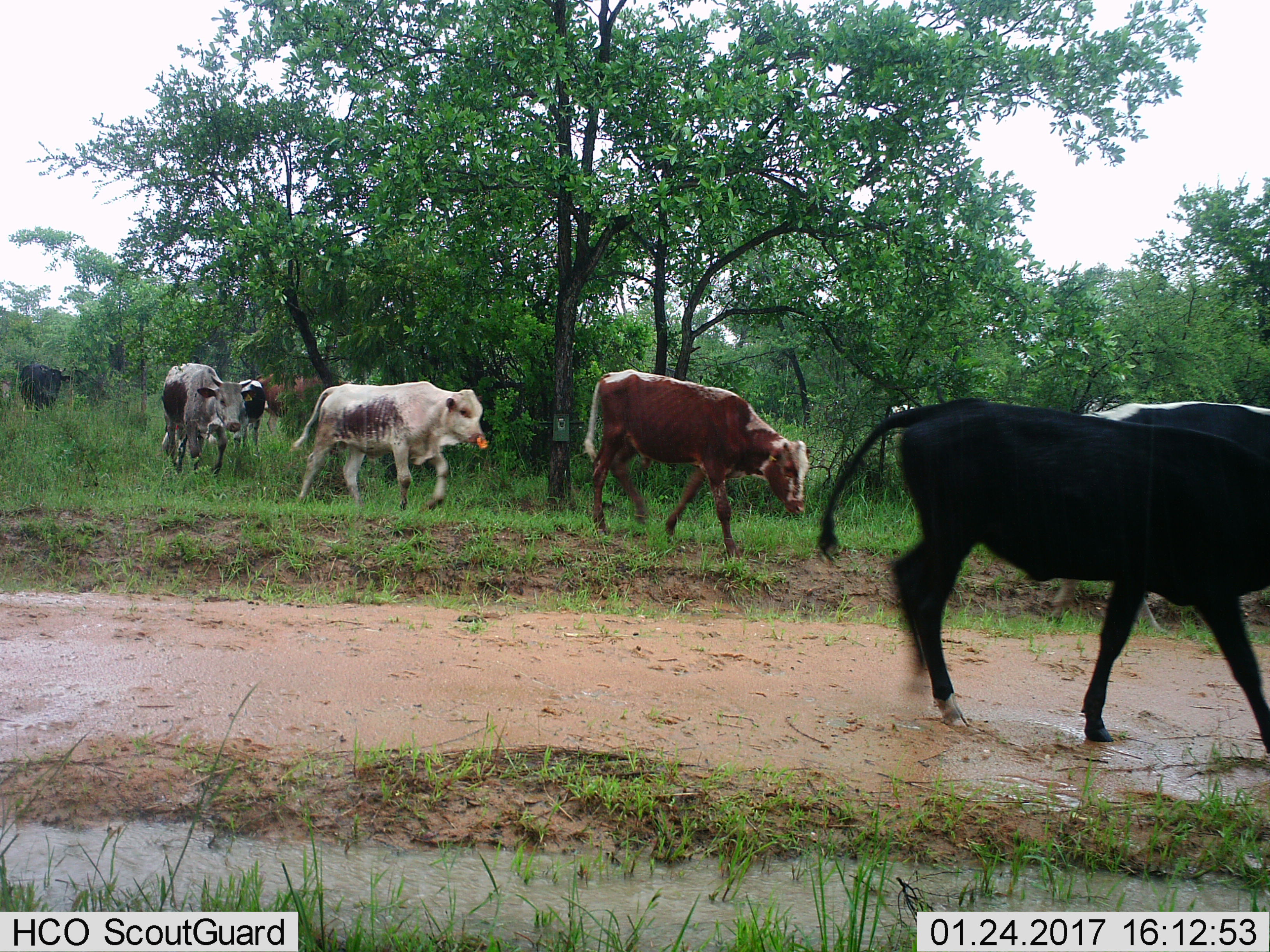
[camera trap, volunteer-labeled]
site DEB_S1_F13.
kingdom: Animalia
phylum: Chordata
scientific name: Vertebrata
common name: domestic animal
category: domesticanimal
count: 8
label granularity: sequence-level